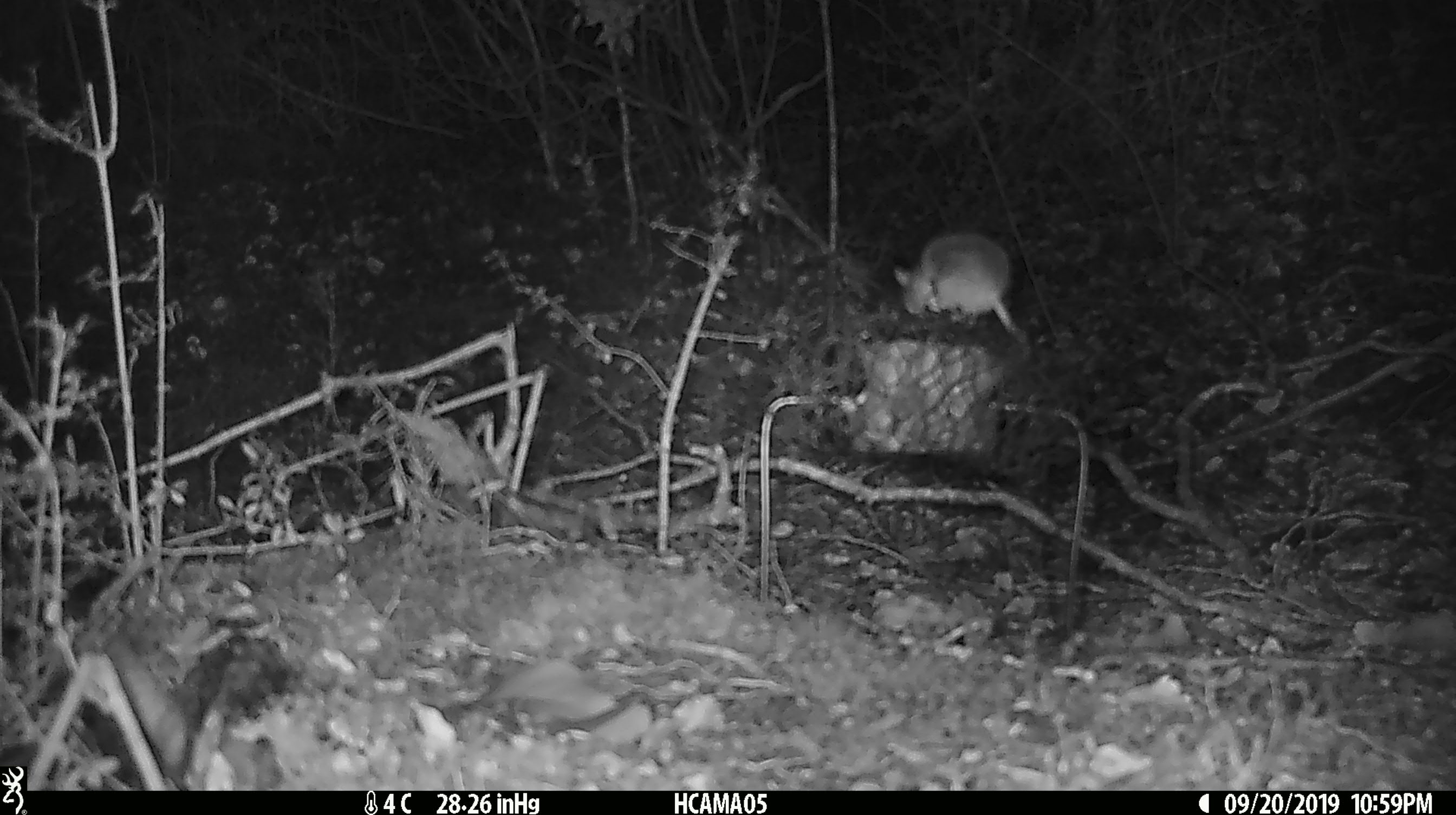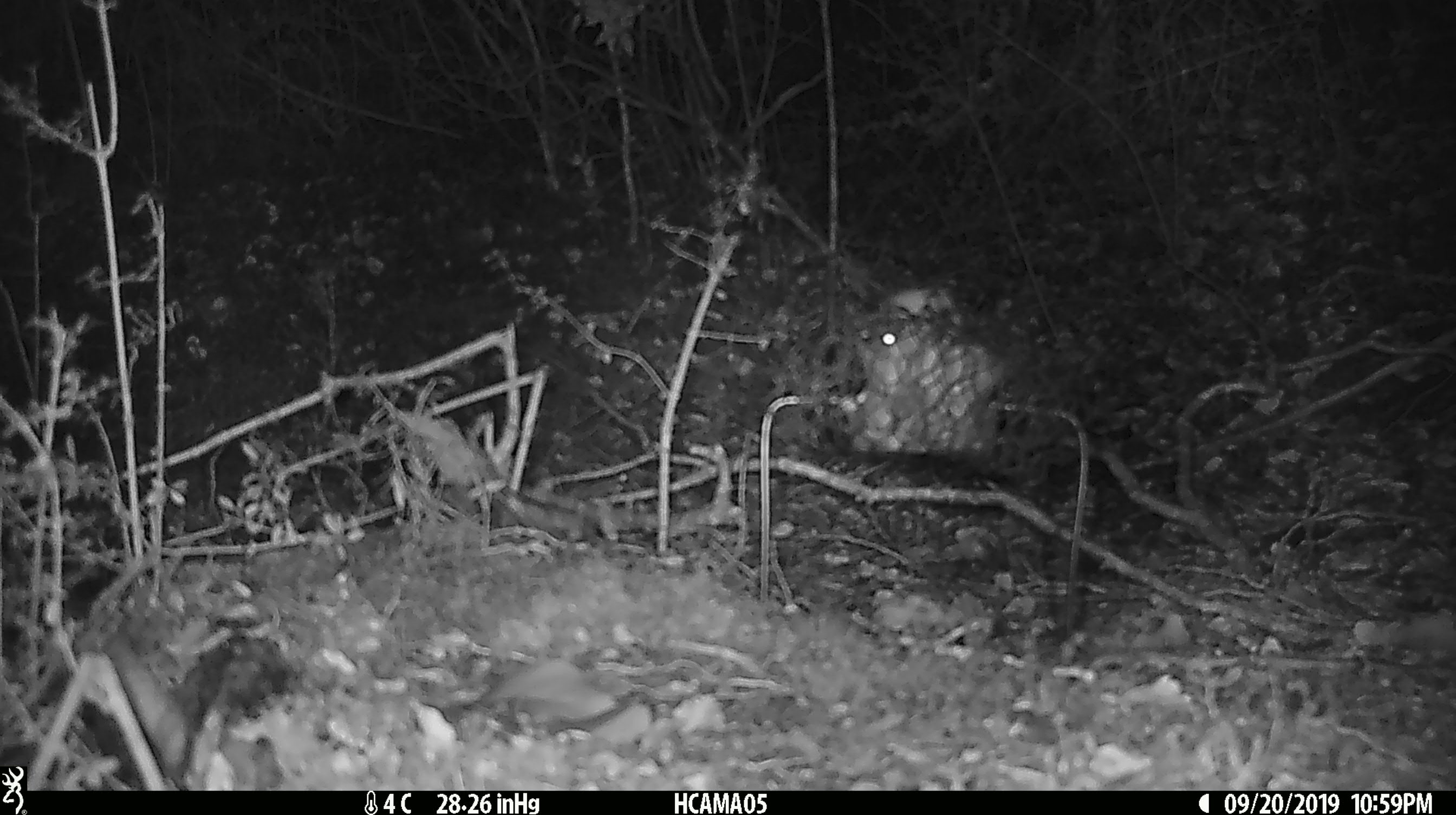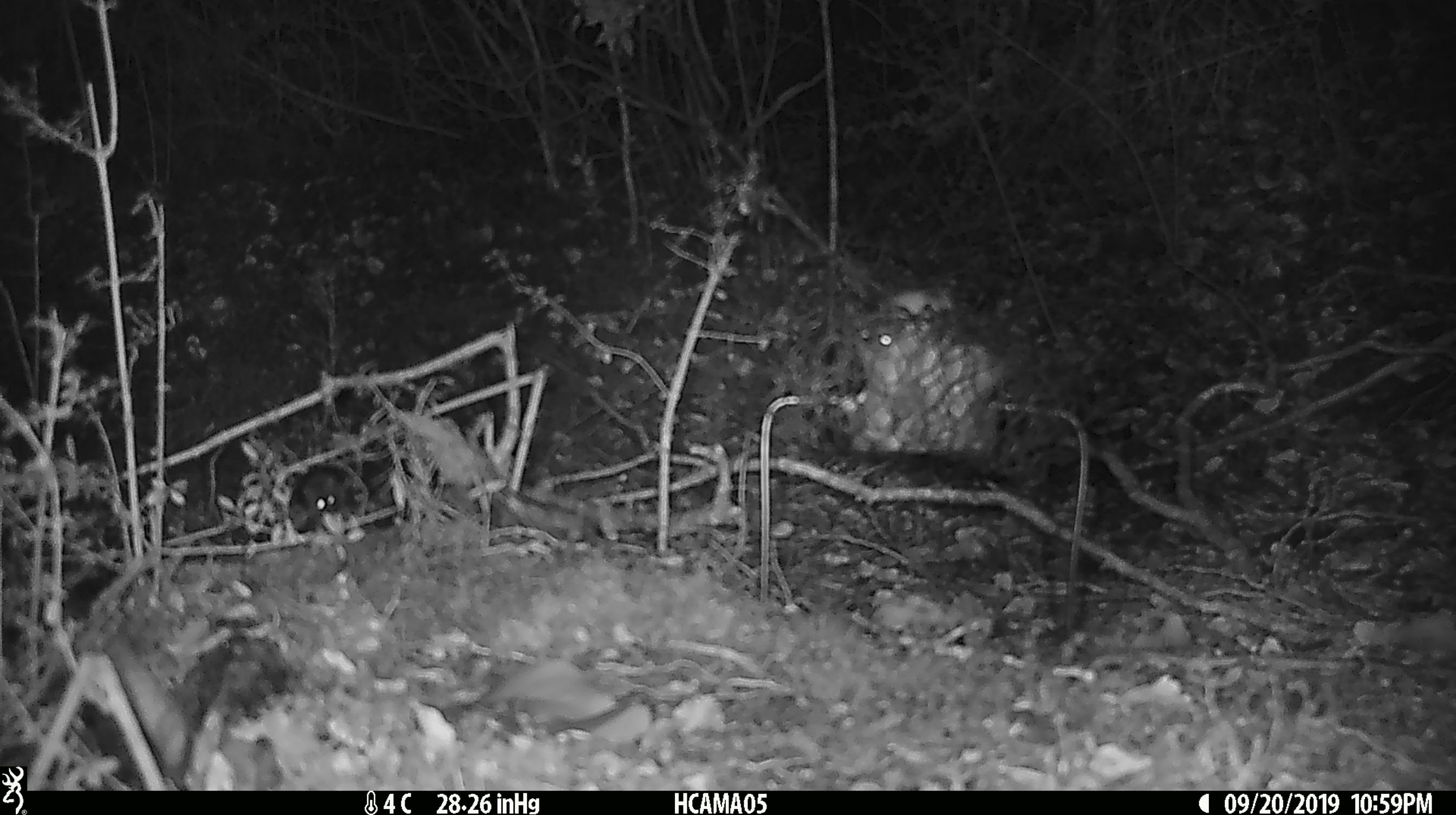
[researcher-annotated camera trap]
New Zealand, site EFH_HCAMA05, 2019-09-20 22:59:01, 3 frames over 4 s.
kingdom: Animalia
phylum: Chordata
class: Mammalia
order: Rodentia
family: Muridae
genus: Mus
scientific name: Mus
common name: mouse